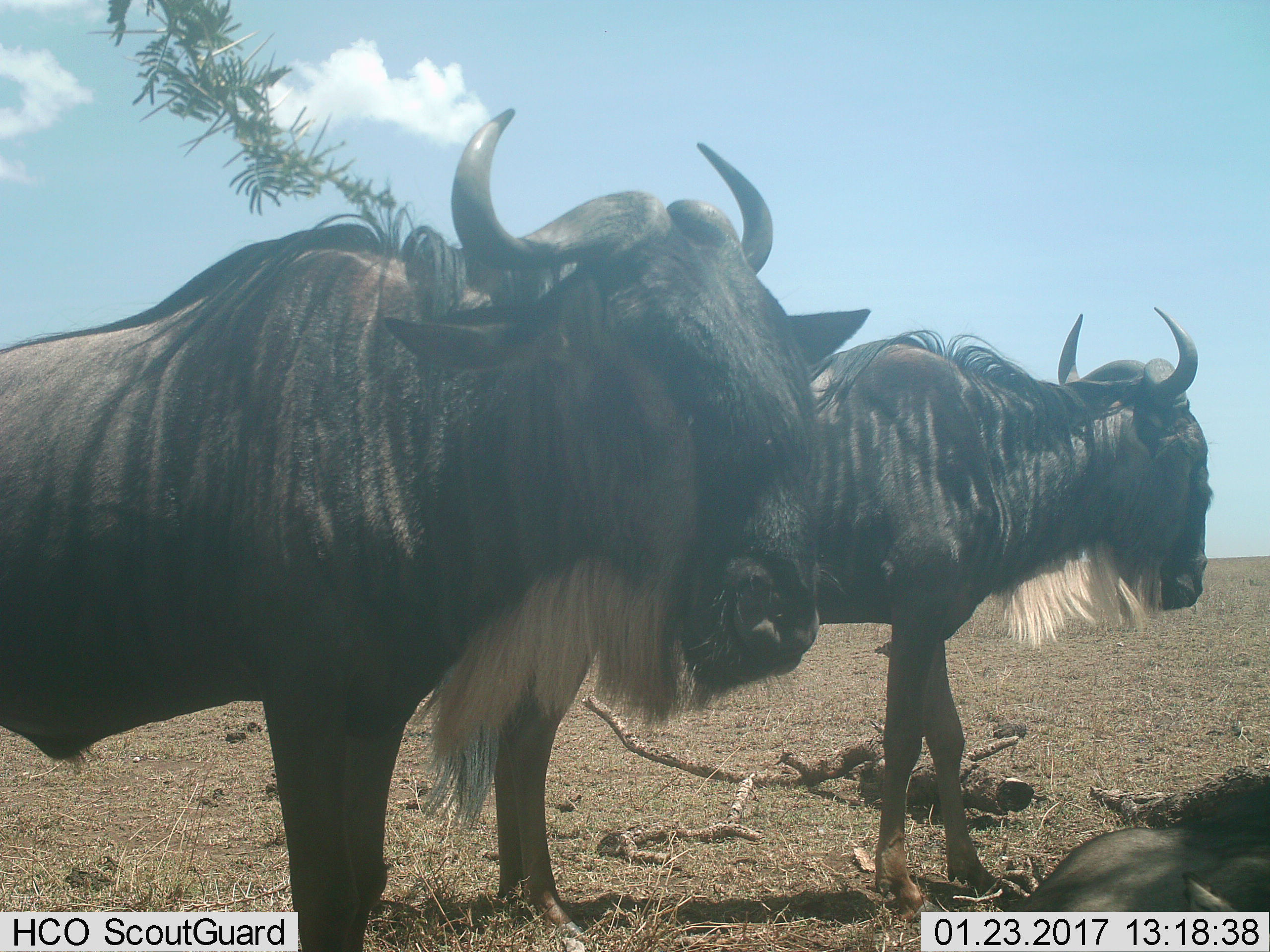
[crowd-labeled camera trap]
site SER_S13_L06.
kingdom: Animalia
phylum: Chordata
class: Mammalia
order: Artiodactyla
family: Bovidae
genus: Connochaetes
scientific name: Connochaetes taurinus taurinus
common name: blue wildebeest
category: wildebeestblue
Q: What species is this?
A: Wildebeestblue (blue wildebeest) (Connochaetes taurinus taurinus).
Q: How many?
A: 3.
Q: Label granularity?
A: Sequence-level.